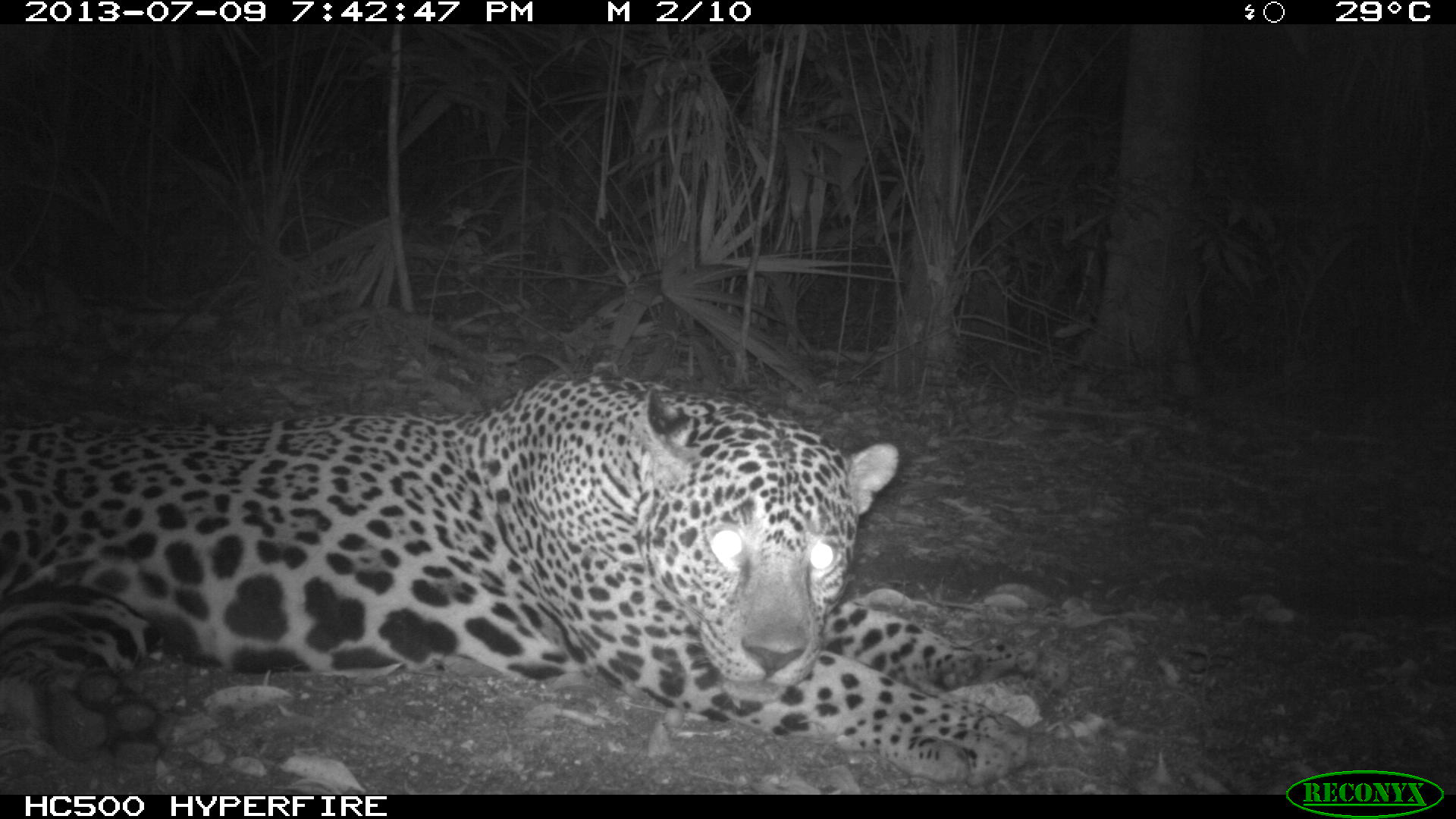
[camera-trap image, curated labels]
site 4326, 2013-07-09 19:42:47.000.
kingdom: Animalia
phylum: Chordata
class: Mammalia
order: Carnivora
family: Felidae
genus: Panthera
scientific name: Panthera onca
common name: jaguar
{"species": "Panthera onca (jaguar)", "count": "1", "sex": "male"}